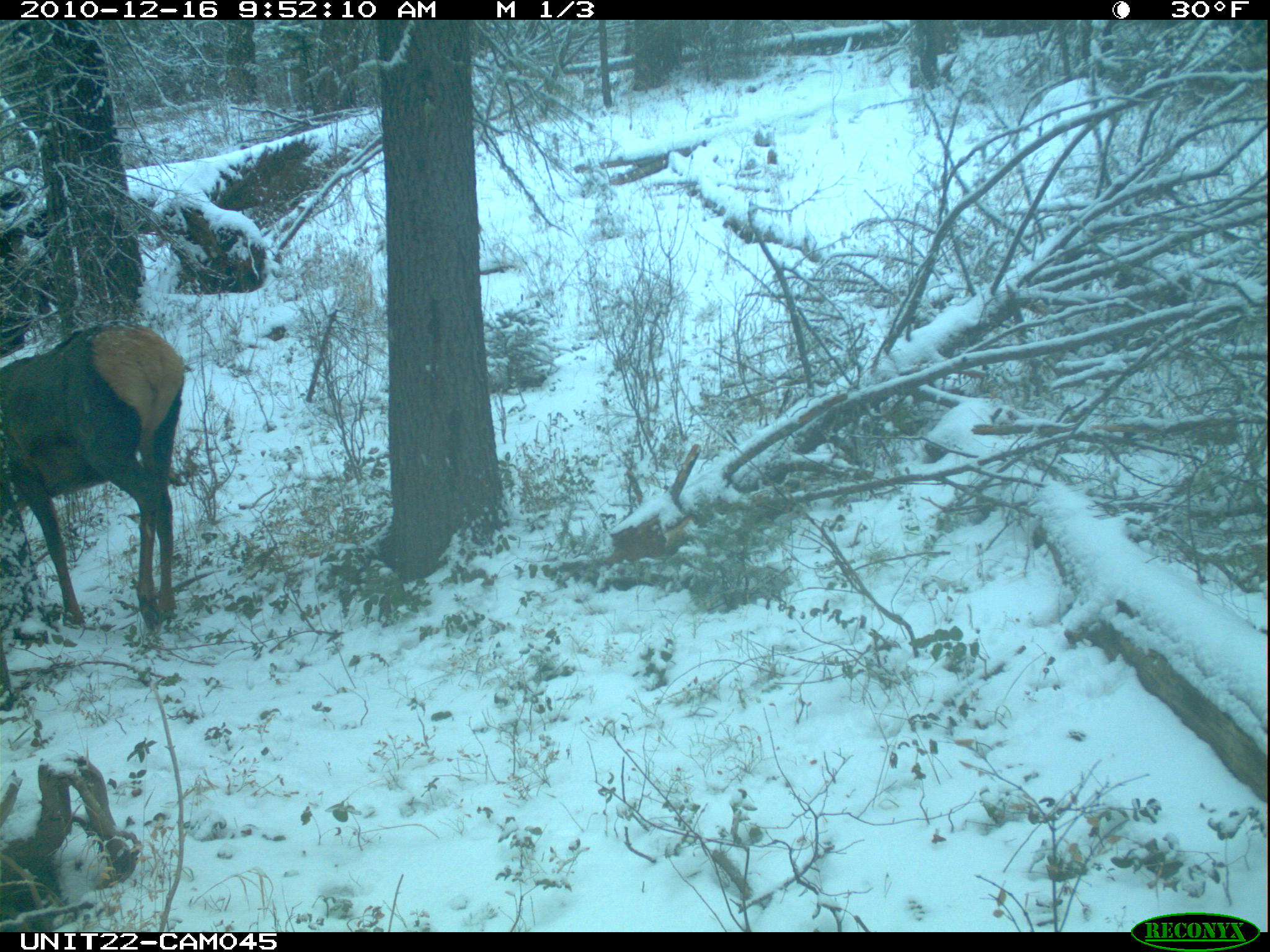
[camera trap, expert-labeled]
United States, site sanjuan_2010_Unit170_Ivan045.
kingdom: Animalia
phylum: Chordata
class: Mammalia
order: Artiodactyla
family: Cervidae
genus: Cervus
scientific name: Cervus elaphus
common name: red deer